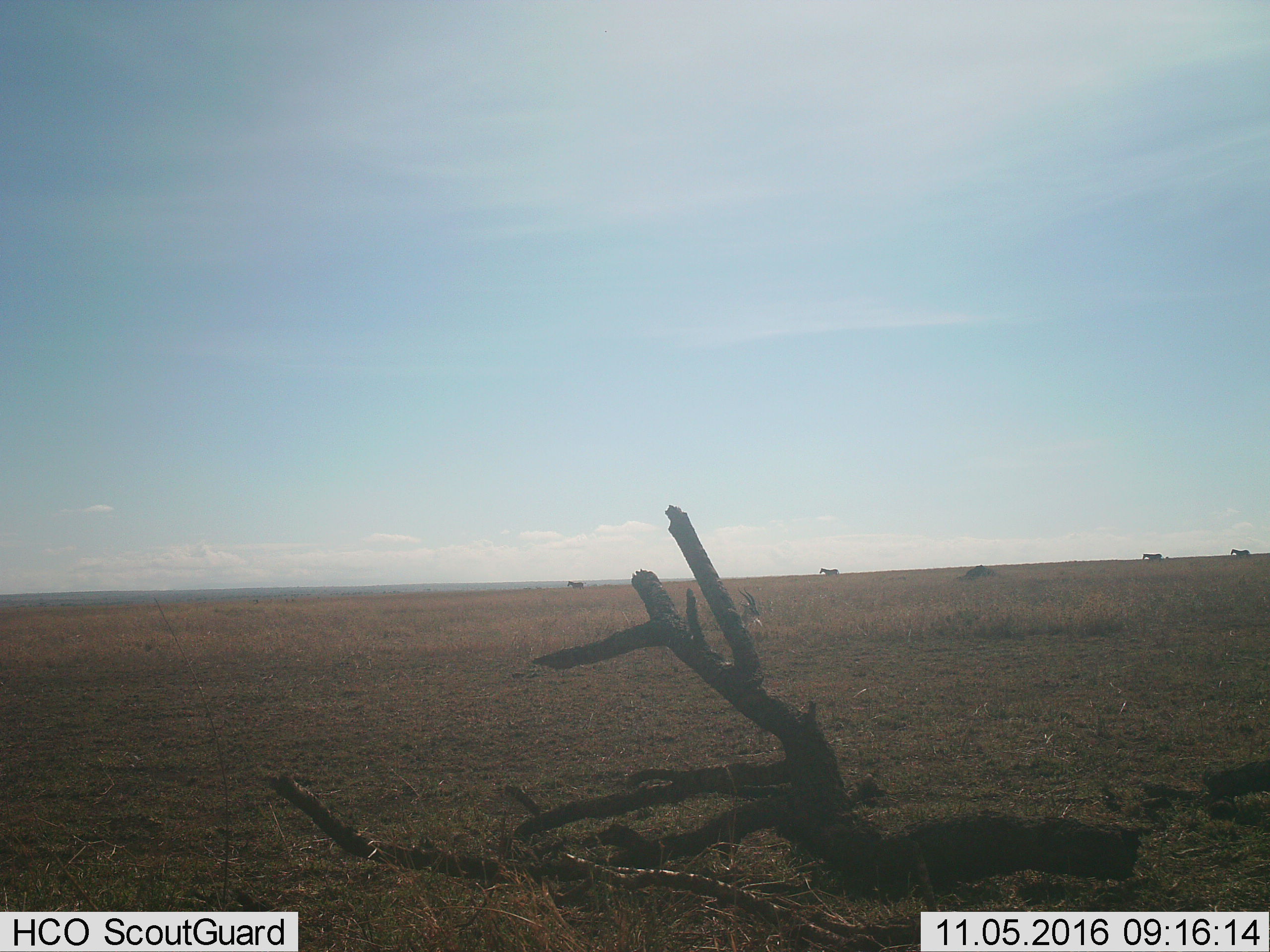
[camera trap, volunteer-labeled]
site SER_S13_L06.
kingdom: Animalia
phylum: Chordata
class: Mammalia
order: Artiodactyla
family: Bovidae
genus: Eudorcas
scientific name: Eudorcas thomsonii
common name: thomson's gazelle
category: gazellethomsons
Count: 1.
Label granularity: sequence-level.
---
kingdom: Animalia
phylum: Chordata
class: Mammalia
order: Perissodactyla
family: Equidae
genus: Equus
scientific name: Equus quagga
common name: plains zebra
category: zebraplains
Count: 4.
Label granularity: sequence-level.